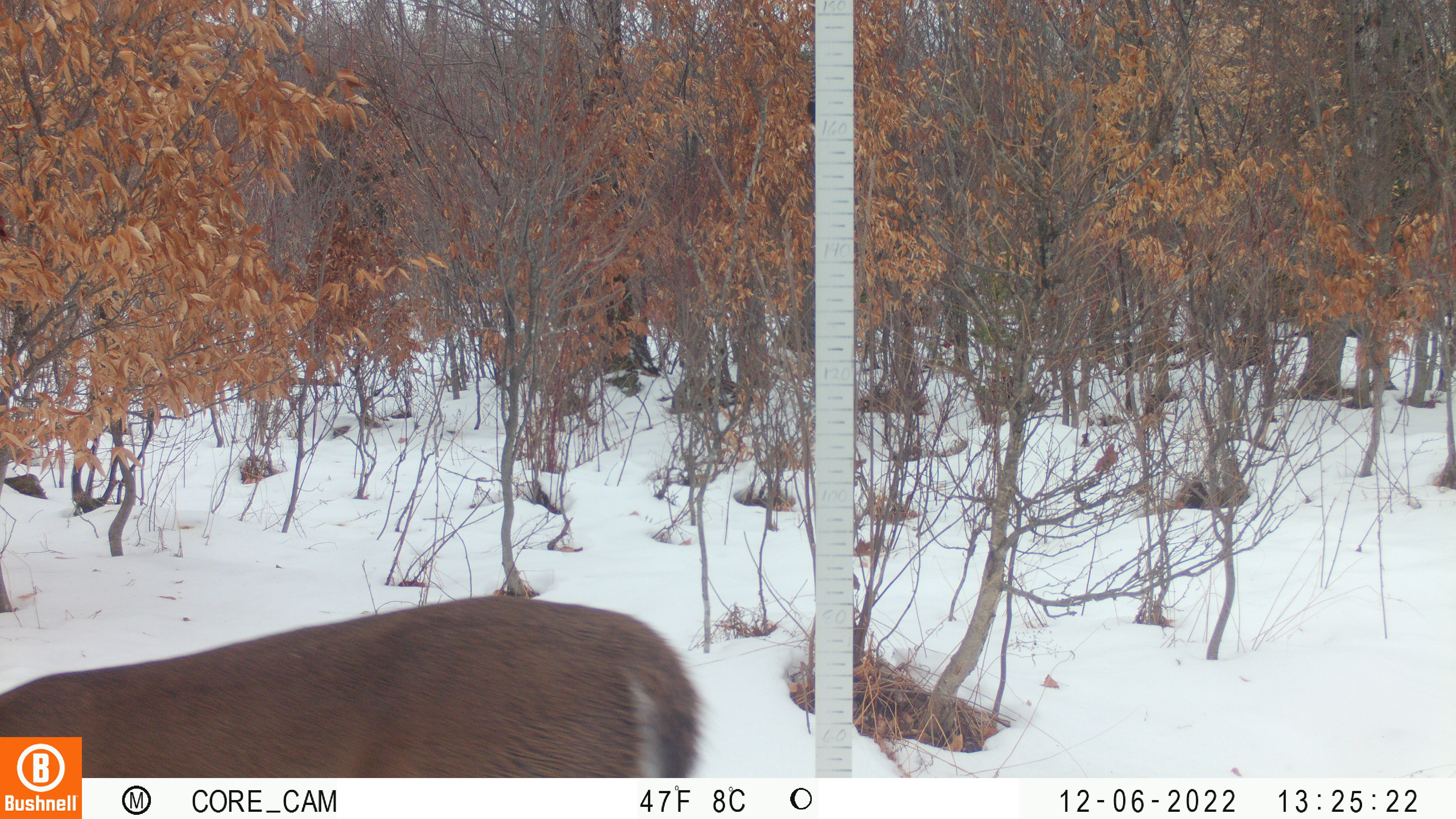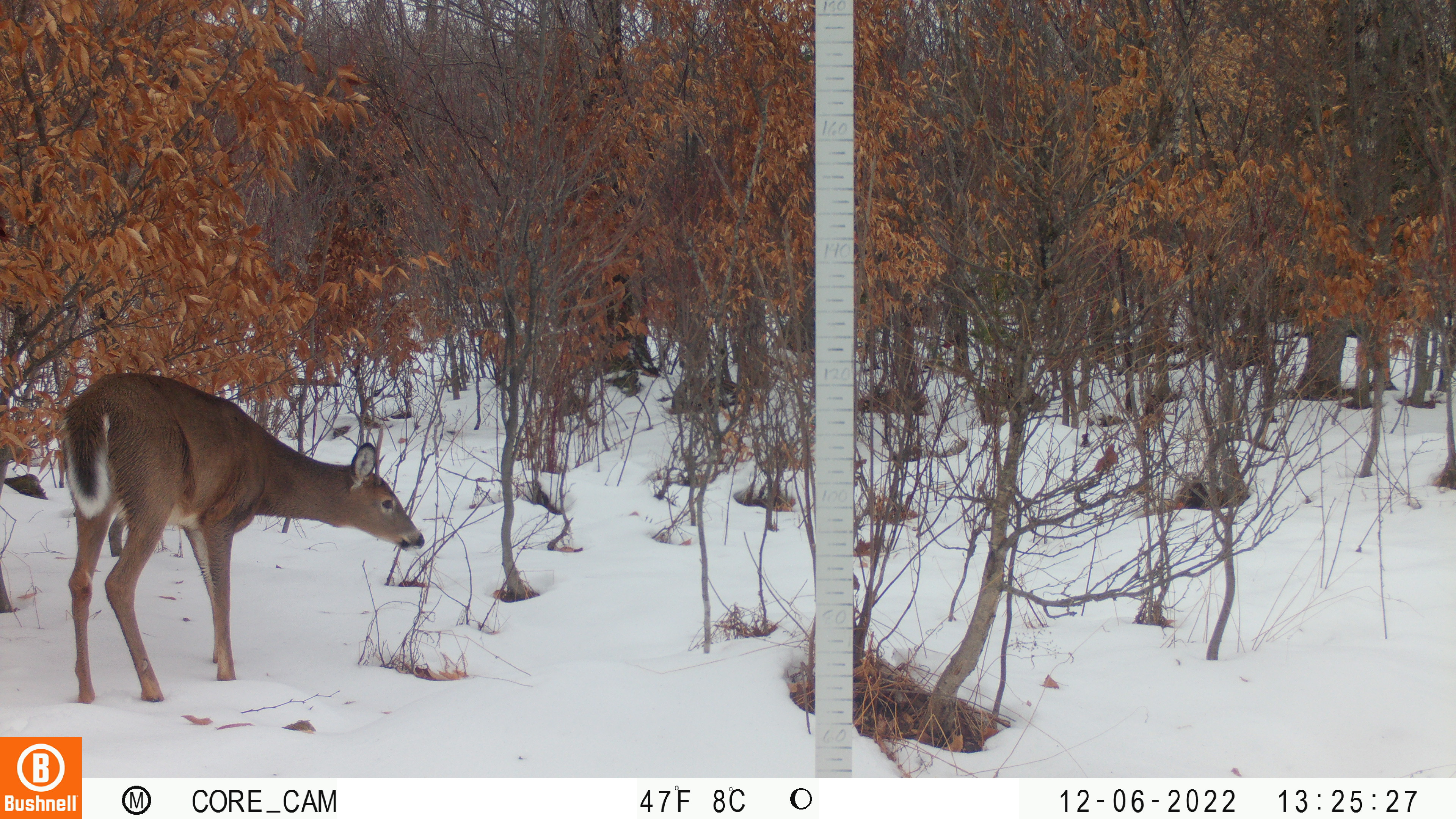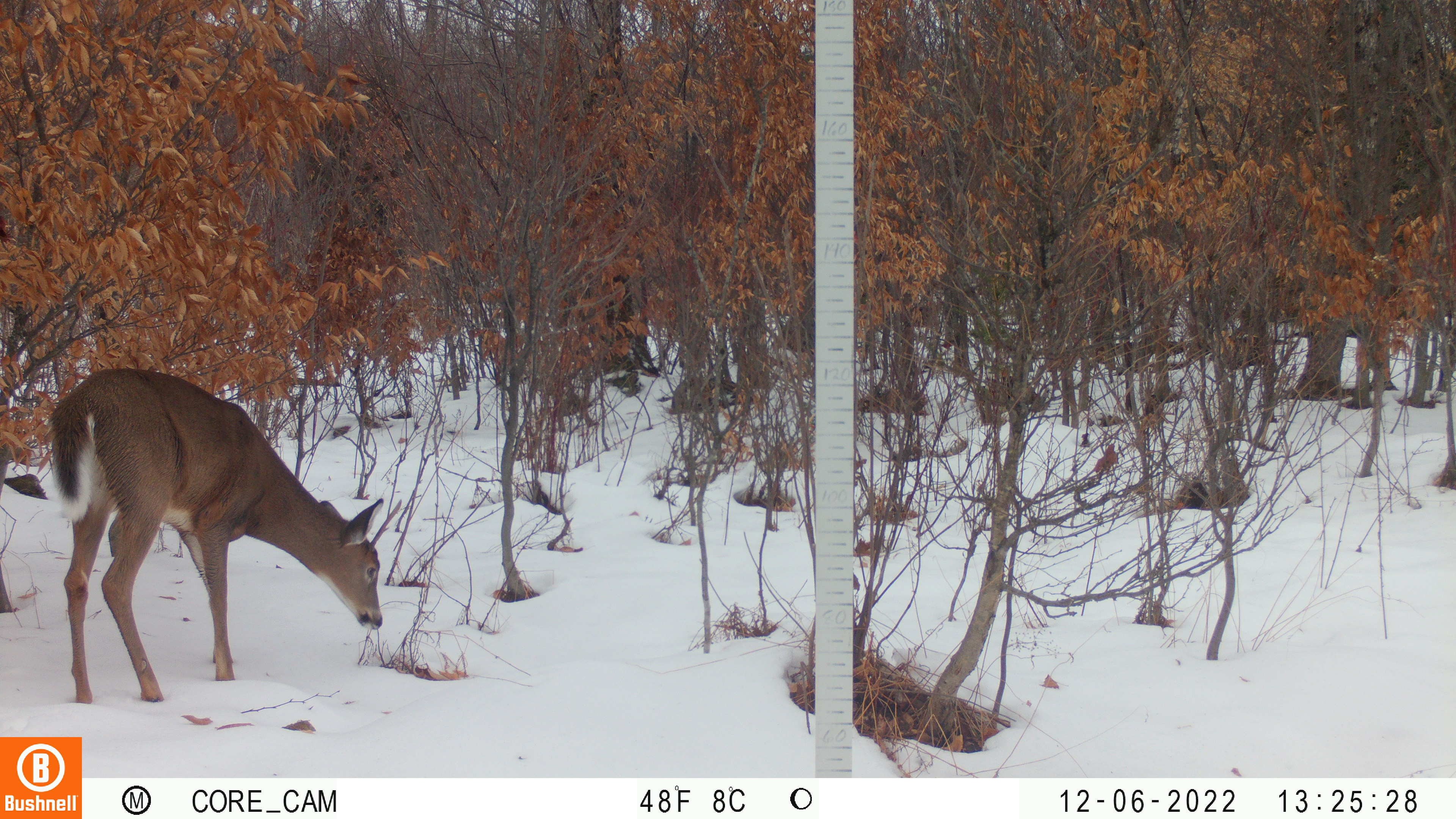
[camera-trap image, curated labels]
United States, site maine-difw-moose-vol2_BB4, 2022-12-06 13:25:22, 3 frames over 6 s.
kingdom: Animalia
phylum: Chordata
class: Mammalia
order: Artiodactyla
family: Cervidae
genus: Odocoileus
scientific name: Odocoileus virginianus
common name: white-tailed deer